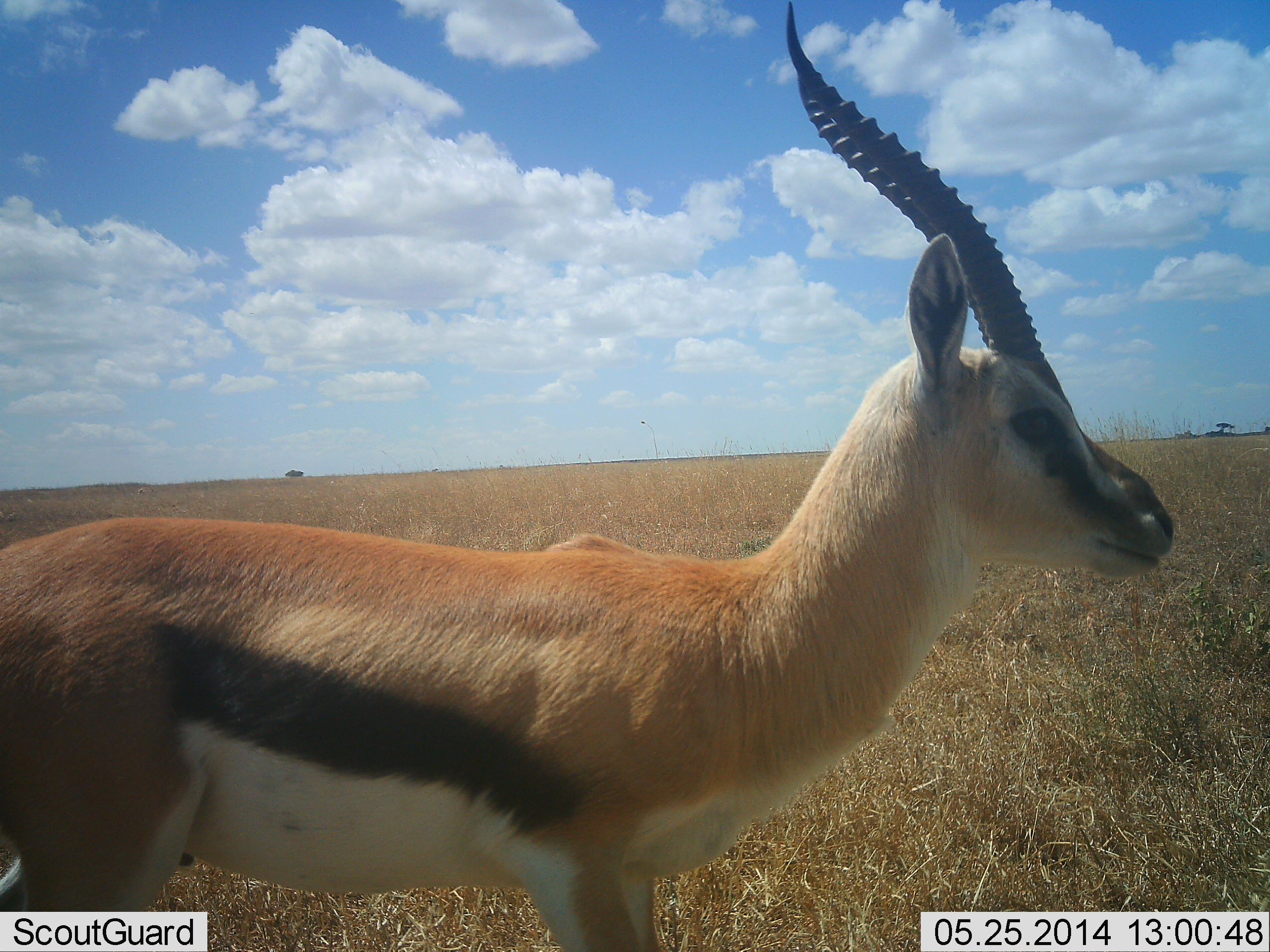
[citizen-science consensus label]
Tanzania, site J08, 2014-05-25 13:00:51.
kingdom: Animalia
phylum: Chordata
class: Mammalia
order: Artiodactyla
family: Bovidae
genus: Eudorcas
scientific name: Eudorcas thomsonii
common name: thomson's gazelle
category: gazellethomsons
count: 1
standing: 100%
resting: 0%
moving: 0%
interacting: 0%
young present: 0%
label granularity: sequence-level